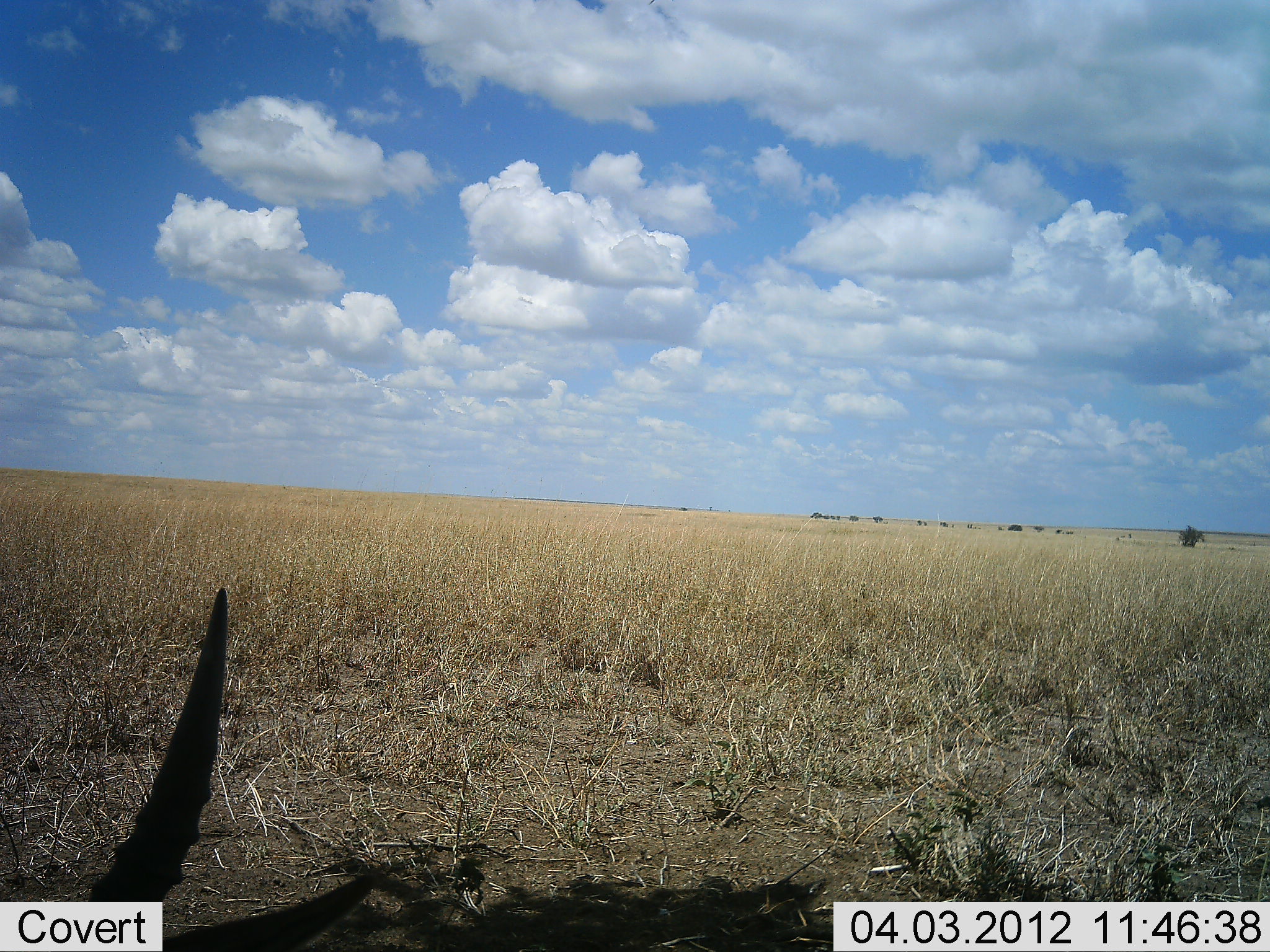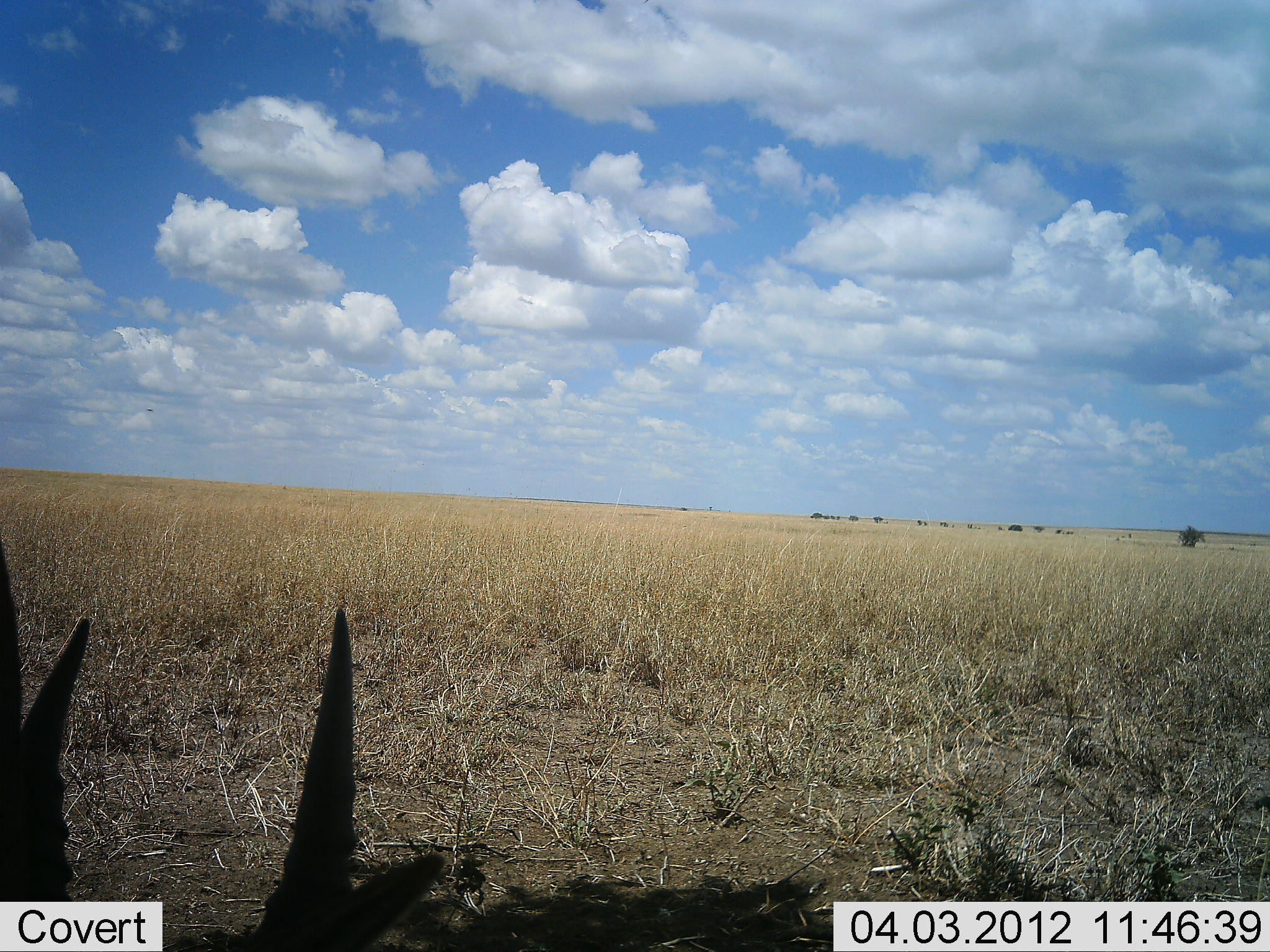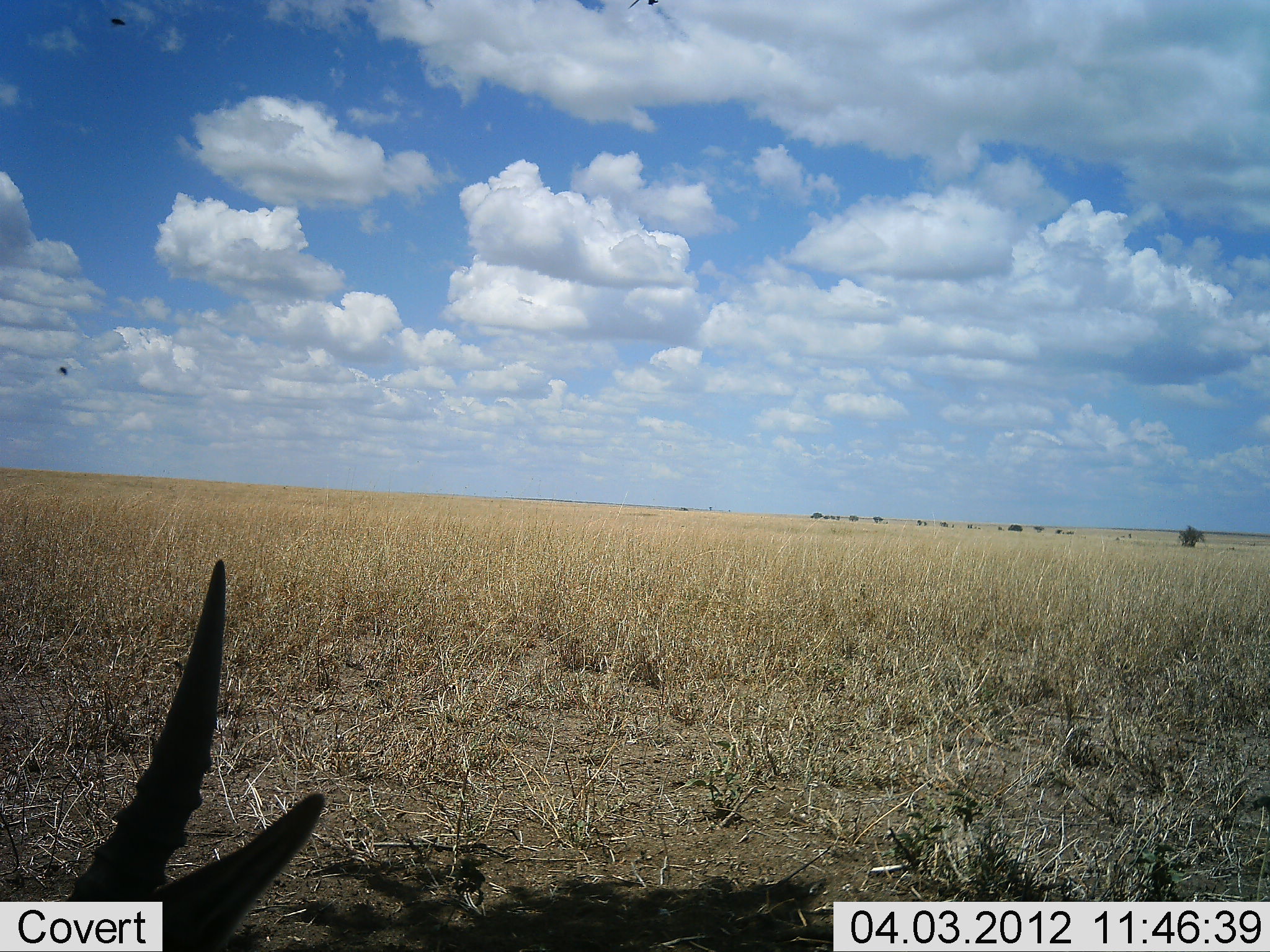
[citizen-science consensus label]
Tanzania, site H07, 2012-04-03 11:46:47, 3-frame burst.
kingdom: Animalia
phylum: Chordata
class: Mammalia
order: Artiodactyla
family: Bovidae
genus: Nanger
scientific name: Nanger granti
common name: grant's gazelle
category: gazellegrants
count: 1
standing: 20%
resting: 80%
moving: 0%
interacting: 0%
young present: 0%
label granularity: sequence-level